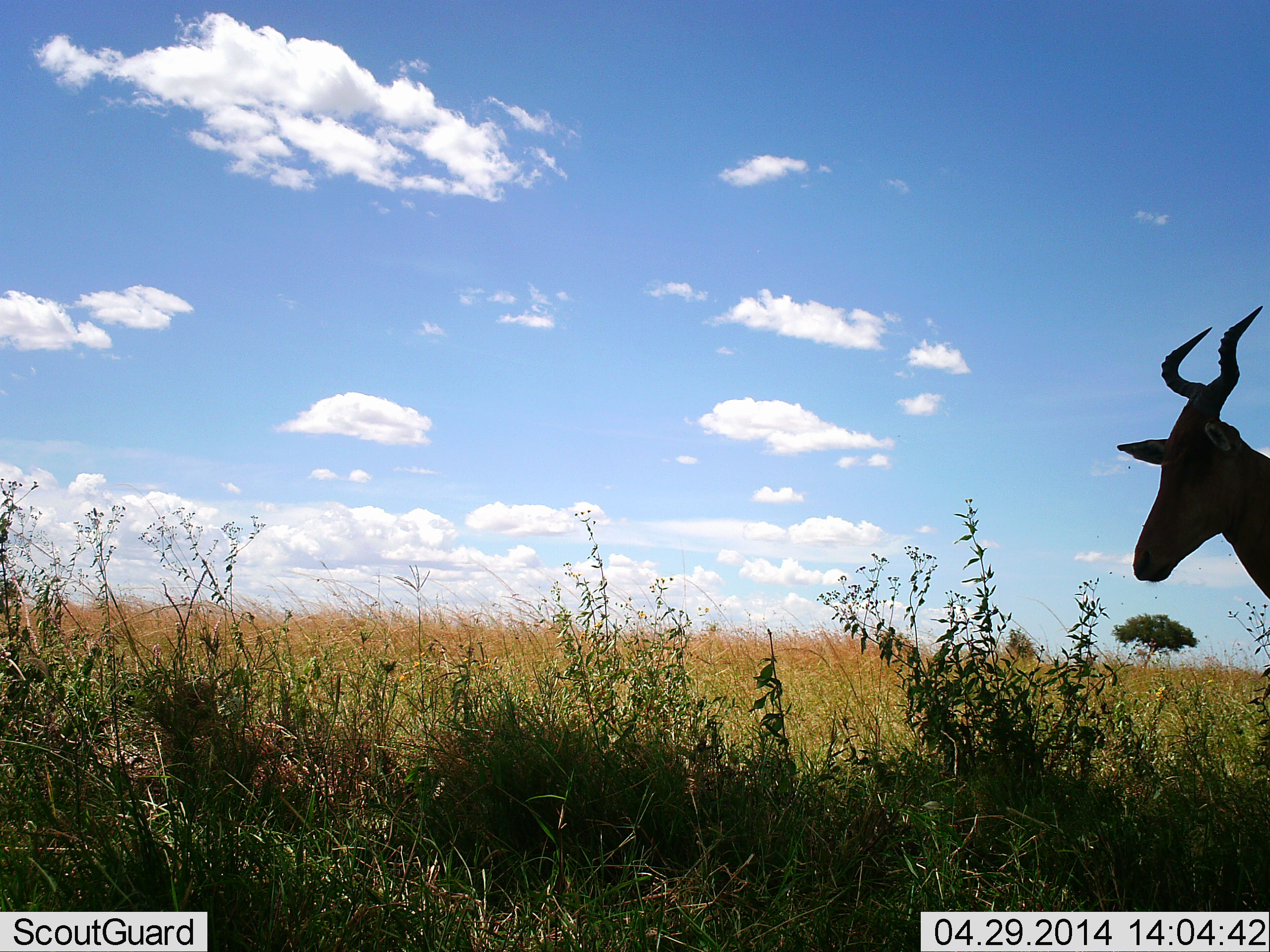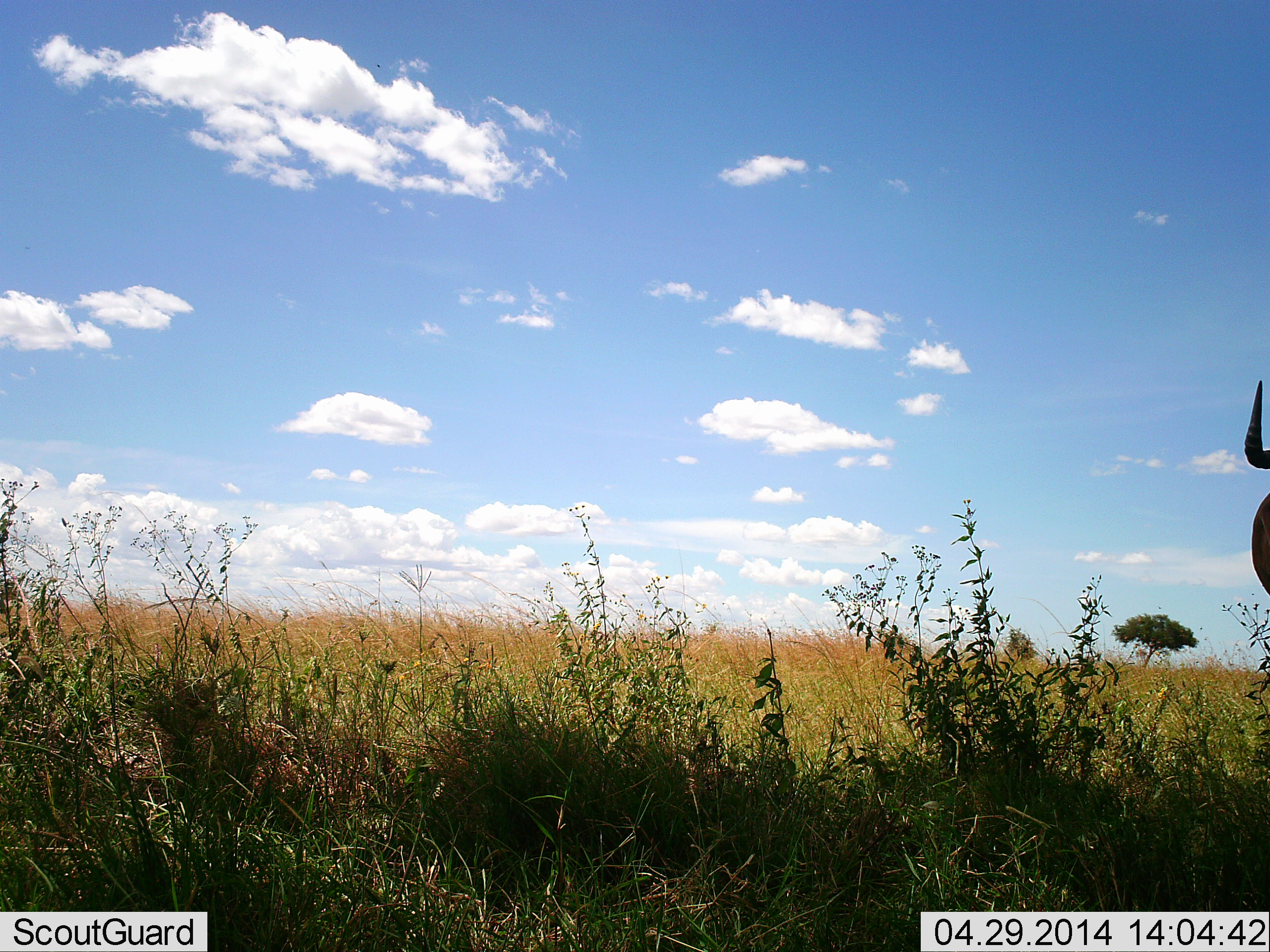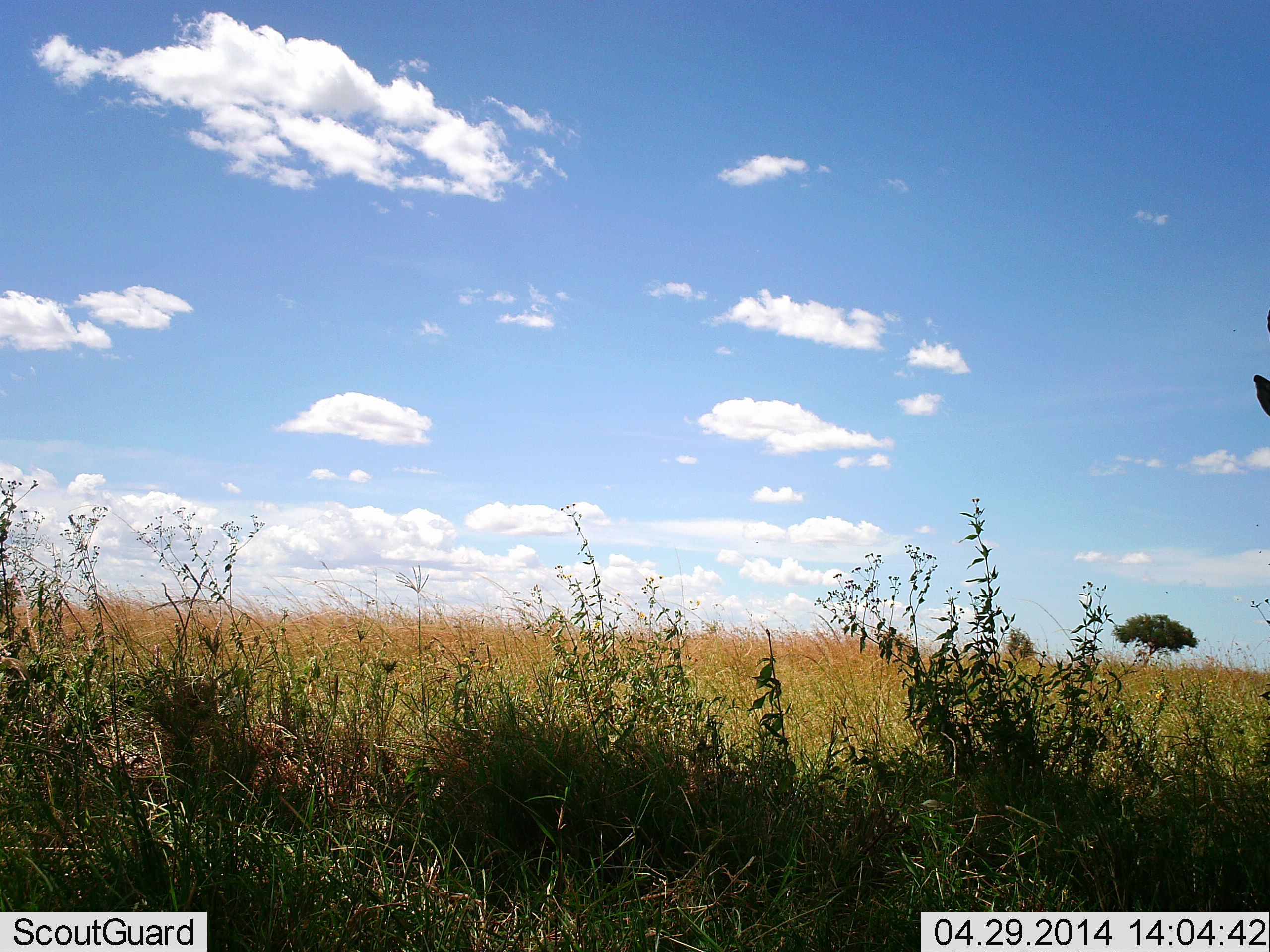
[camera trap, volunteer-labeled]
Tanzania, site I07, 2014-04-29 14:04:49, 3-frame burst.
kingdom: Animalia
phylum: Chordata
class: Mammalia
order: Artiodactyla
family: Bovidae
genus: Alcelaphus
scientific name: Alcelaphus buselaphus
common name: hartebeest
Hartebeest (Alcelaphus buselaphus), count 1. Behavior (volunteer vote fractions): standing 40%, resting 0%, moving 60%, interacting 0%. Young present (vote fraction): 0%. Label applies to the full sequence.